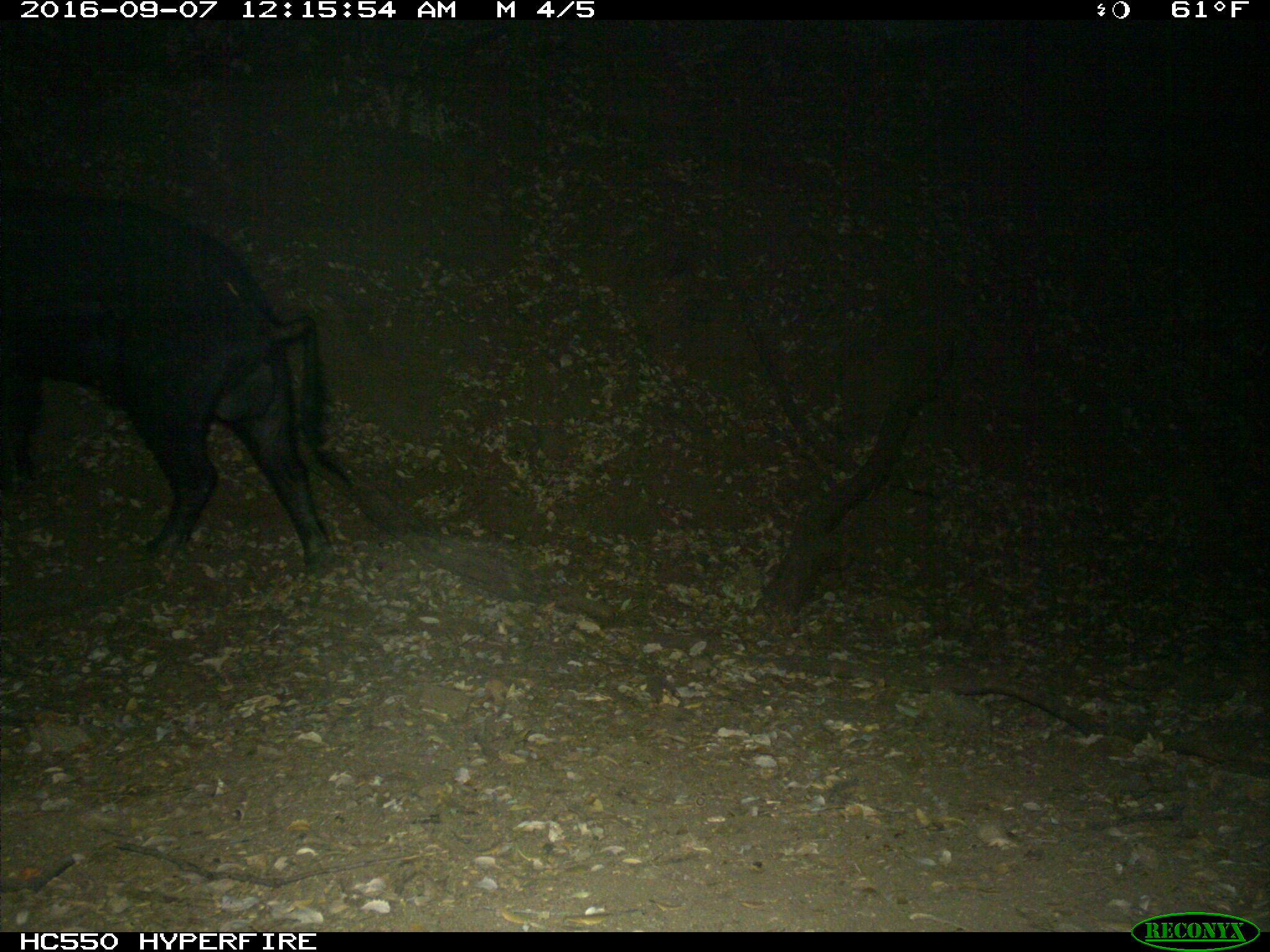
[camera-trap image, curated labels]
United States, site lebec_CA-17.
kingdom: Animalia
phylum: Chordata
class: Mammalia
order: Artiodactyla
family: Suidae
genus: Sus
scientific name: Sus scrofa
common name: wild boar